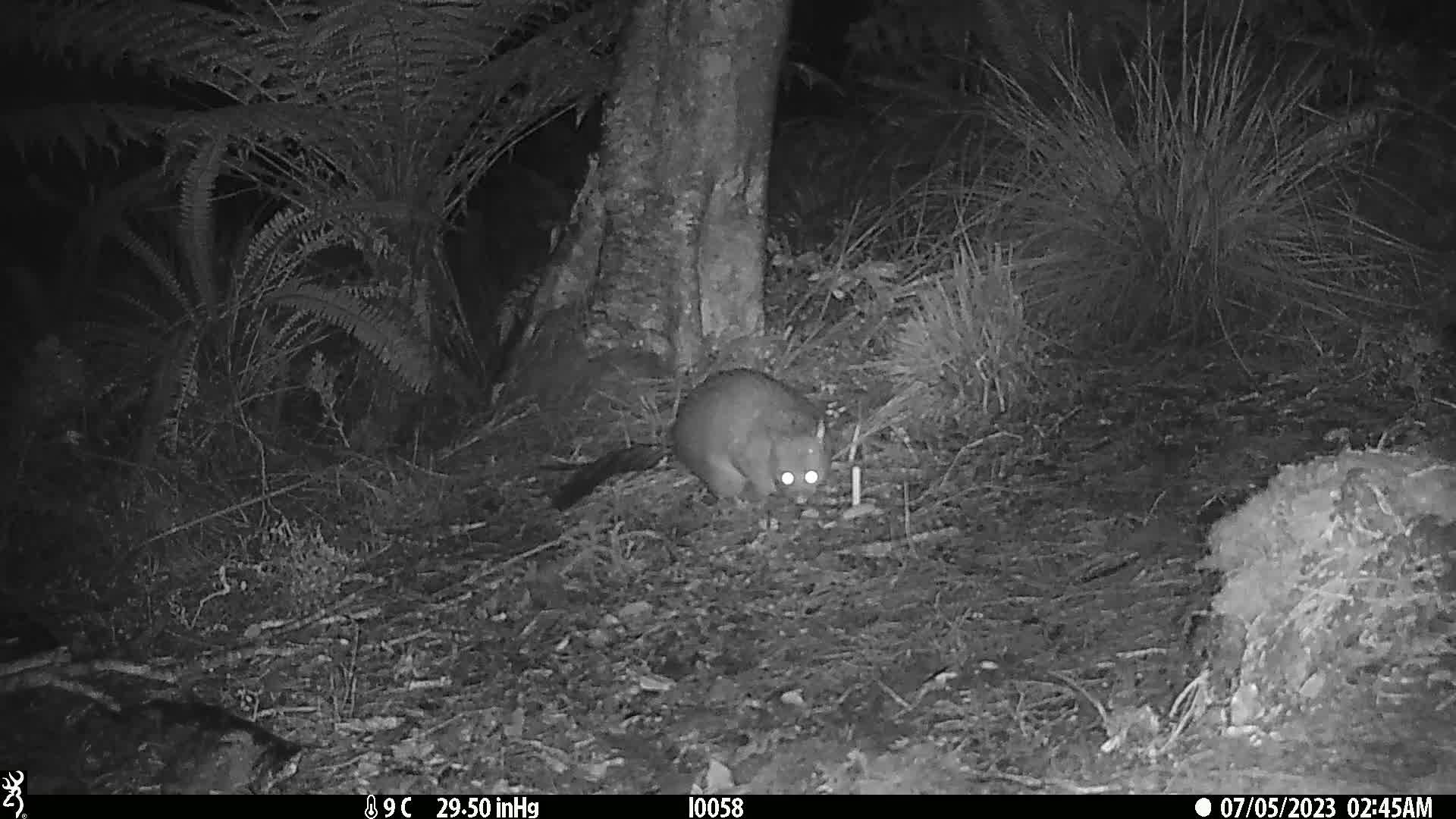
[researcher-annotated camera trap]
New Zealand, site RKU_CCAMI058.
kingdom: Animalia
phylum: Chordata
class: Mammalia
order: Diprotodontia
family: Phalangeridae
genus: Trichosurus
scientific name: Trichosurus vulpecula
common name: common brushtail possum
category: possum